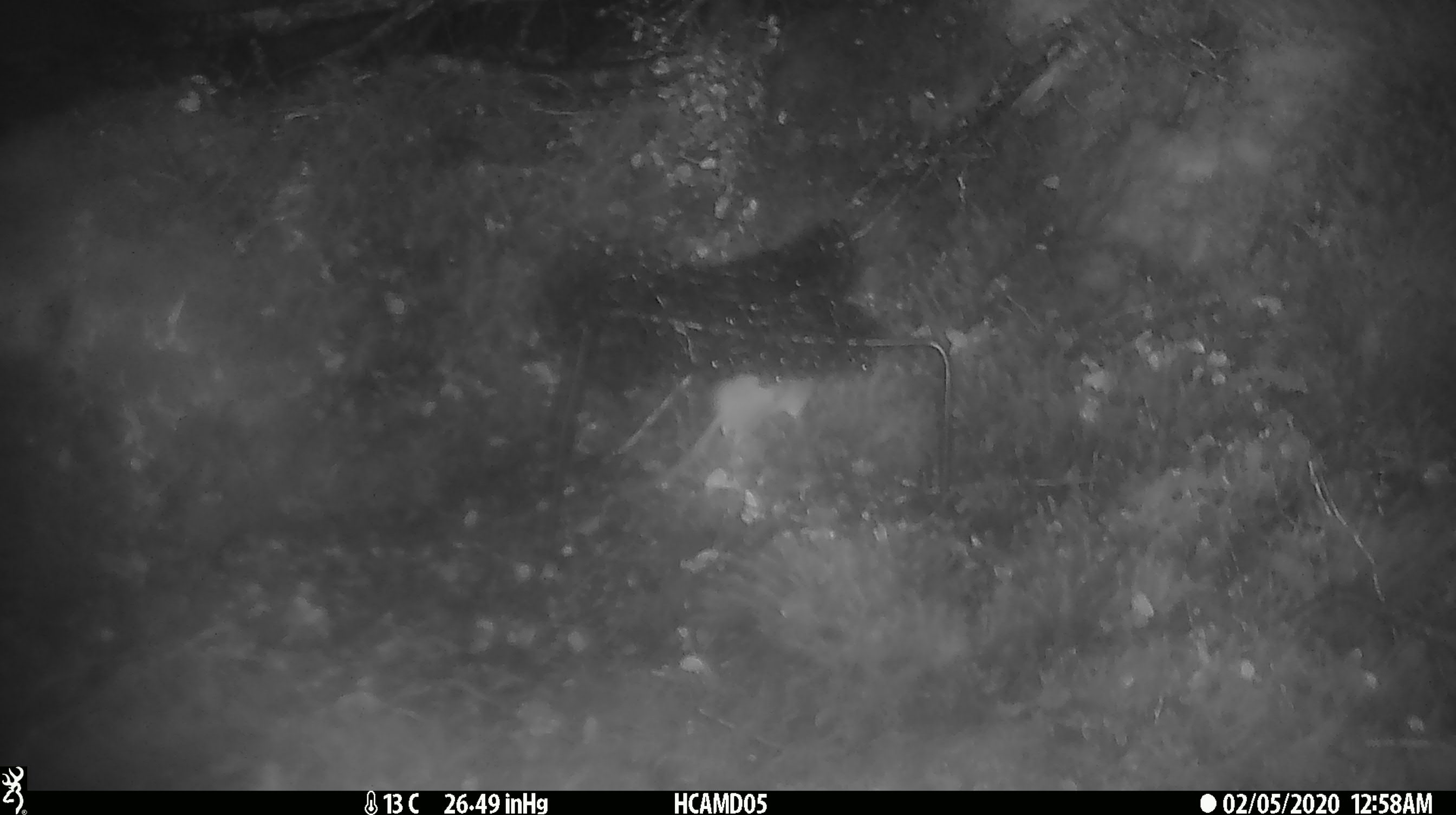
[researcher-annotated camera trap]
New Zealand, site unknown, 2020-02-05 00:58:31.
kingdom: Animalia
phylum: Chordata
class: Mammalia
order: Rodentia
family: Muridae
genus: Mus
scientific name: Mus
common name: mouse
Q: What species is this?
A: Mouse (Mus).